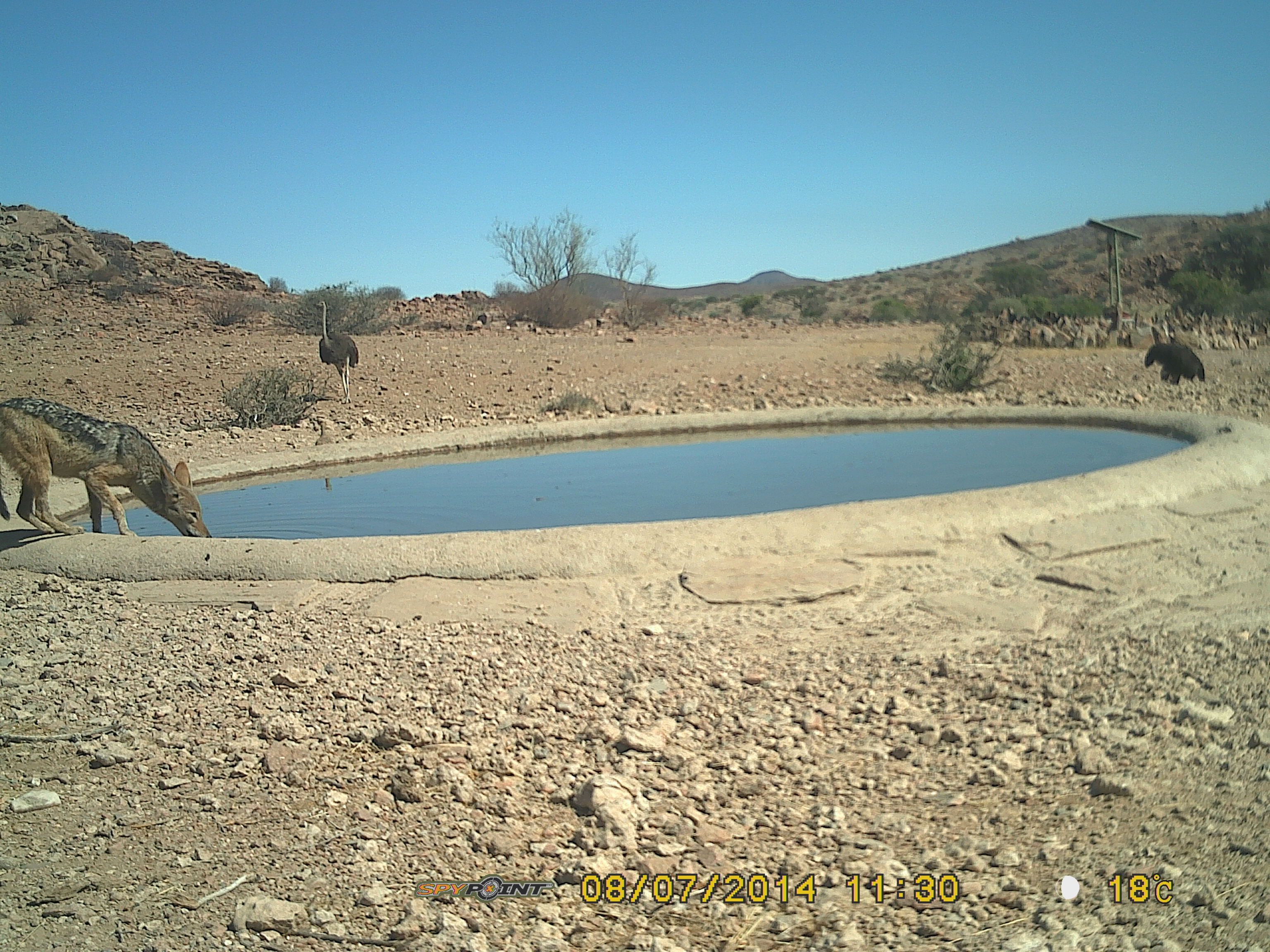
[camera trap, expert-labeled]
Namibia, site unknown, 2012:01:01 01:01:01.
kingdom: Animalia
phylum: Chordata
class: Mammalia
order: Carnivora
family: Canidae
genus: Lupulella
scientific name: Lupulella mesomelas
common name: black-backed jackal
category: canis mesomelas